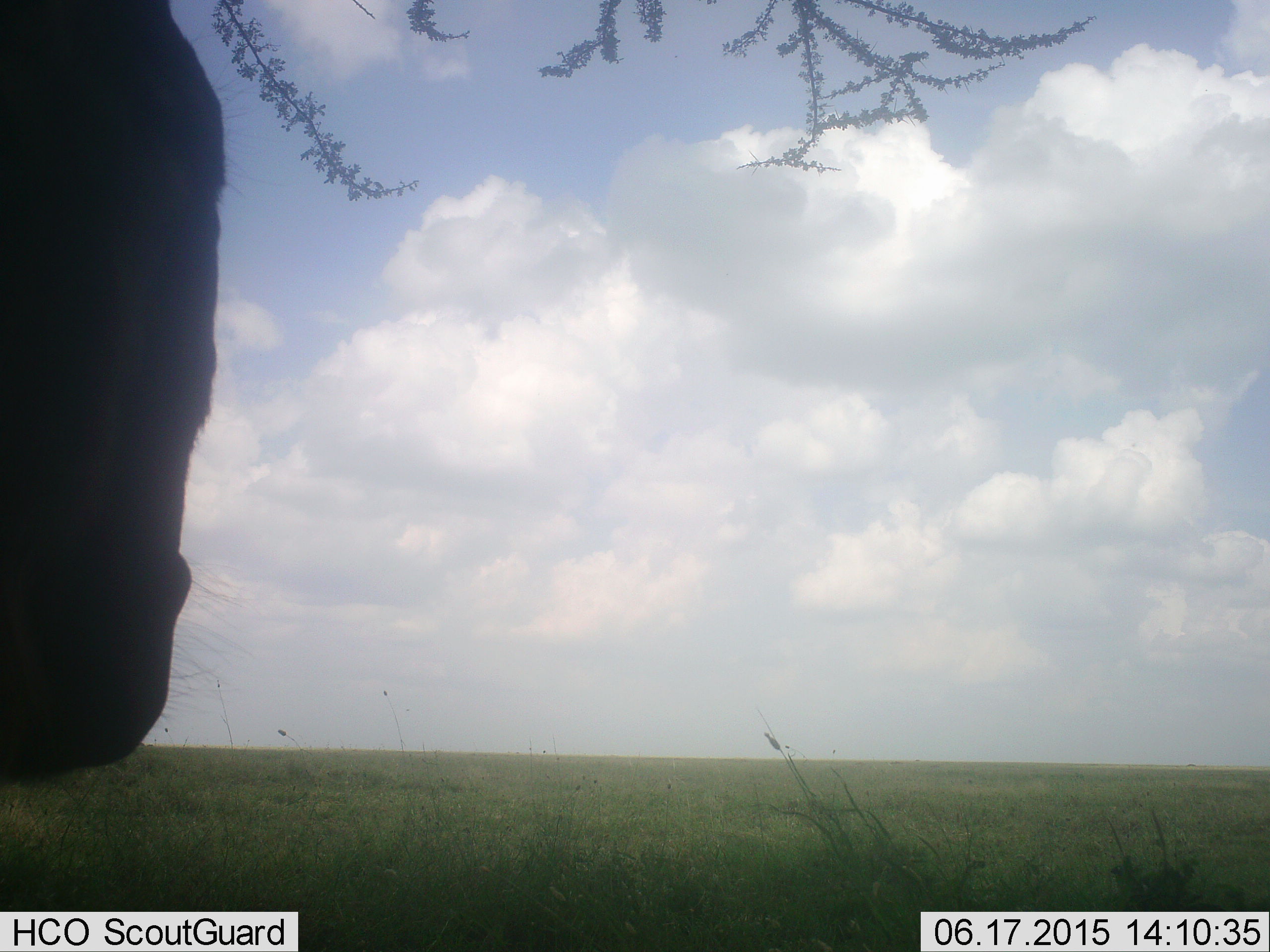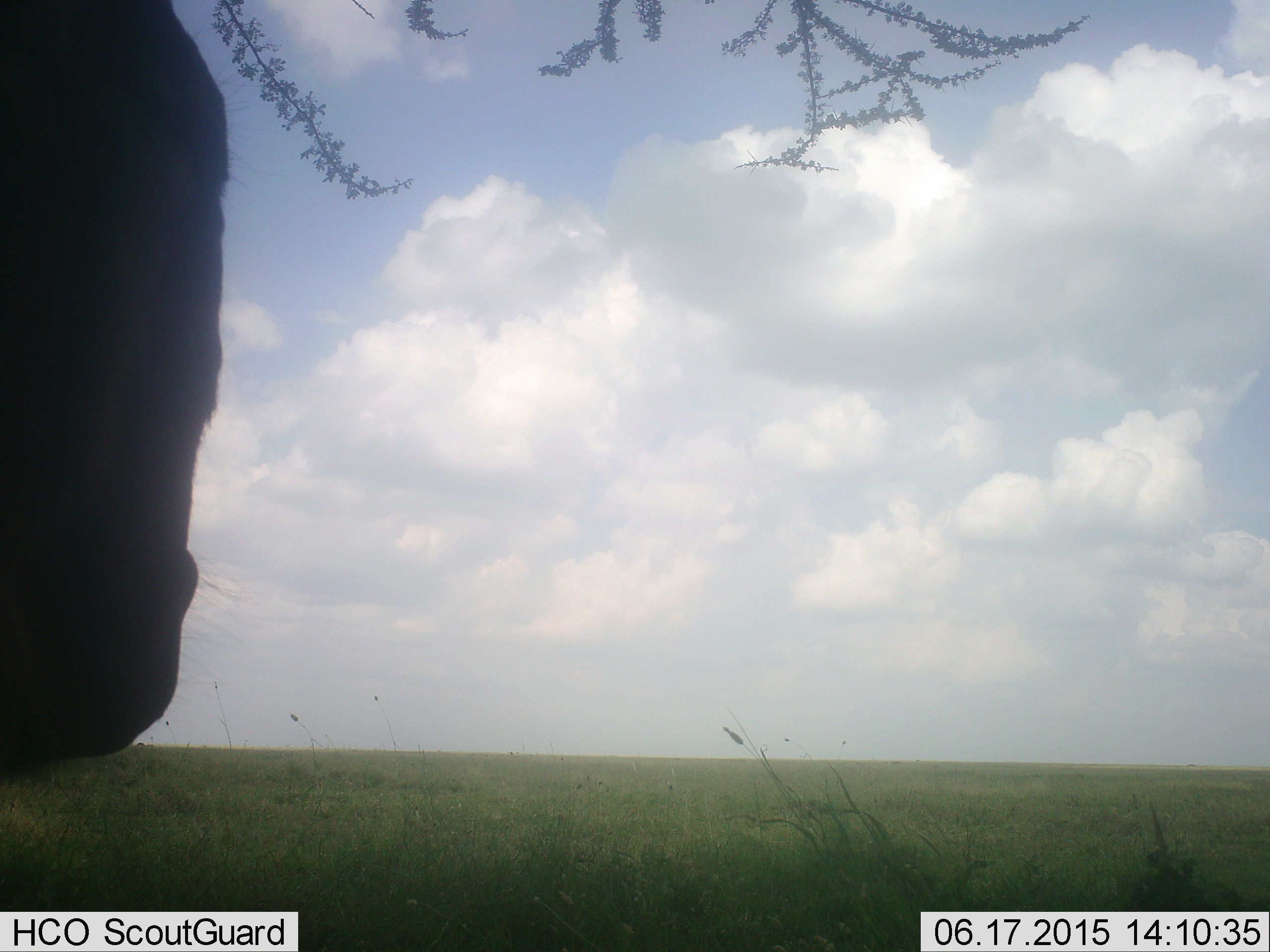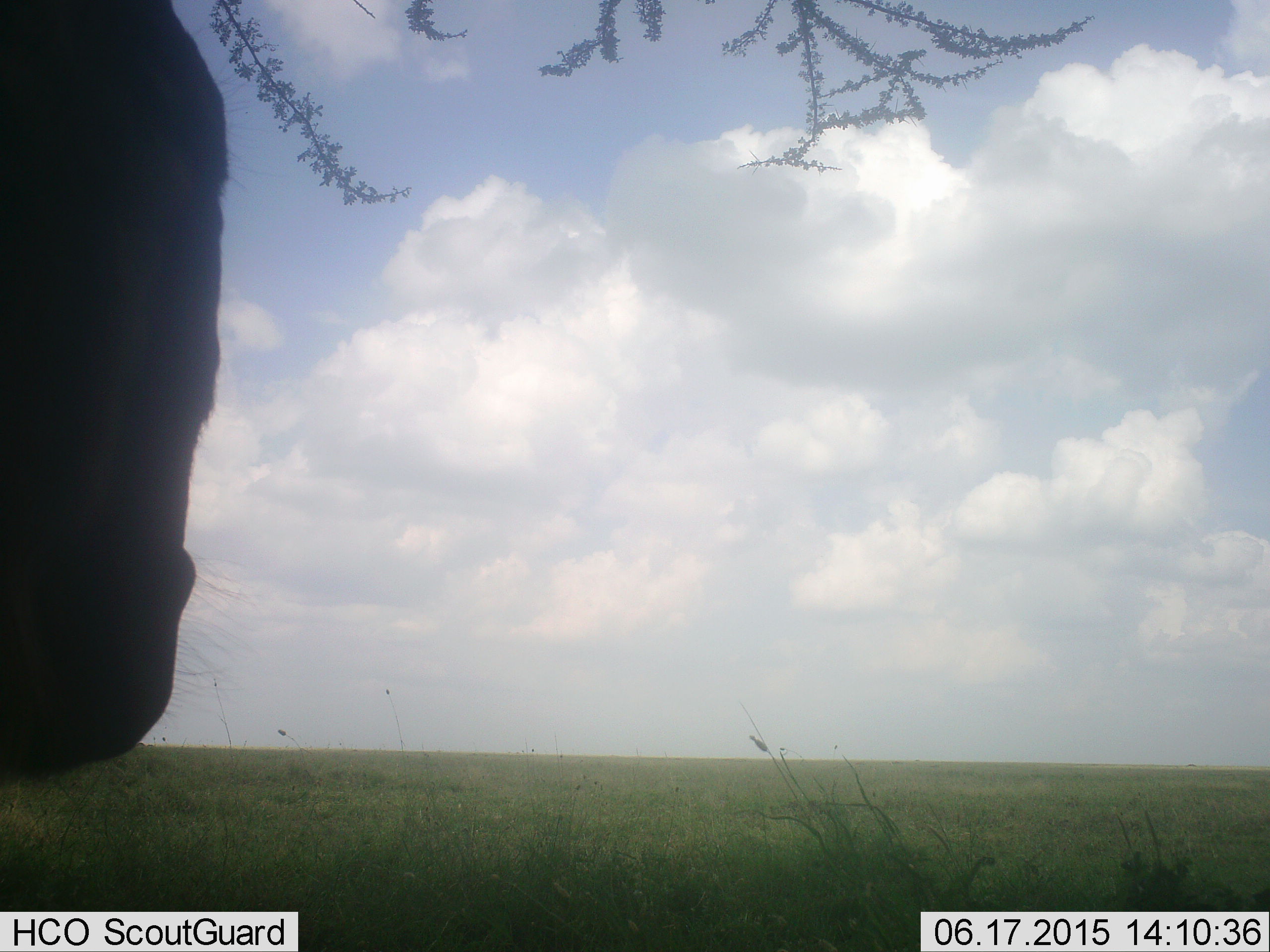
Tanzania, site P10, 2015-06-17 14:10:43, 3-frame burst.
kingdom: Animalia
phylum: Chordata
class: Mammalia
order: Artiodactyla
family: Bovidae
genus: Connochaetes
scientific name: Connochaetes taurinus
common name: blue wildebeest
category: wildebeest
Wildebeest (blue wildebeest) (Connochaetes taurinus), count 1. Behavior (volunteer vote fractions): standing 90%, resting 10%, moving 0%, interacting 0%. Young present (vote fraction): 0%. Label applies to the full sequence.